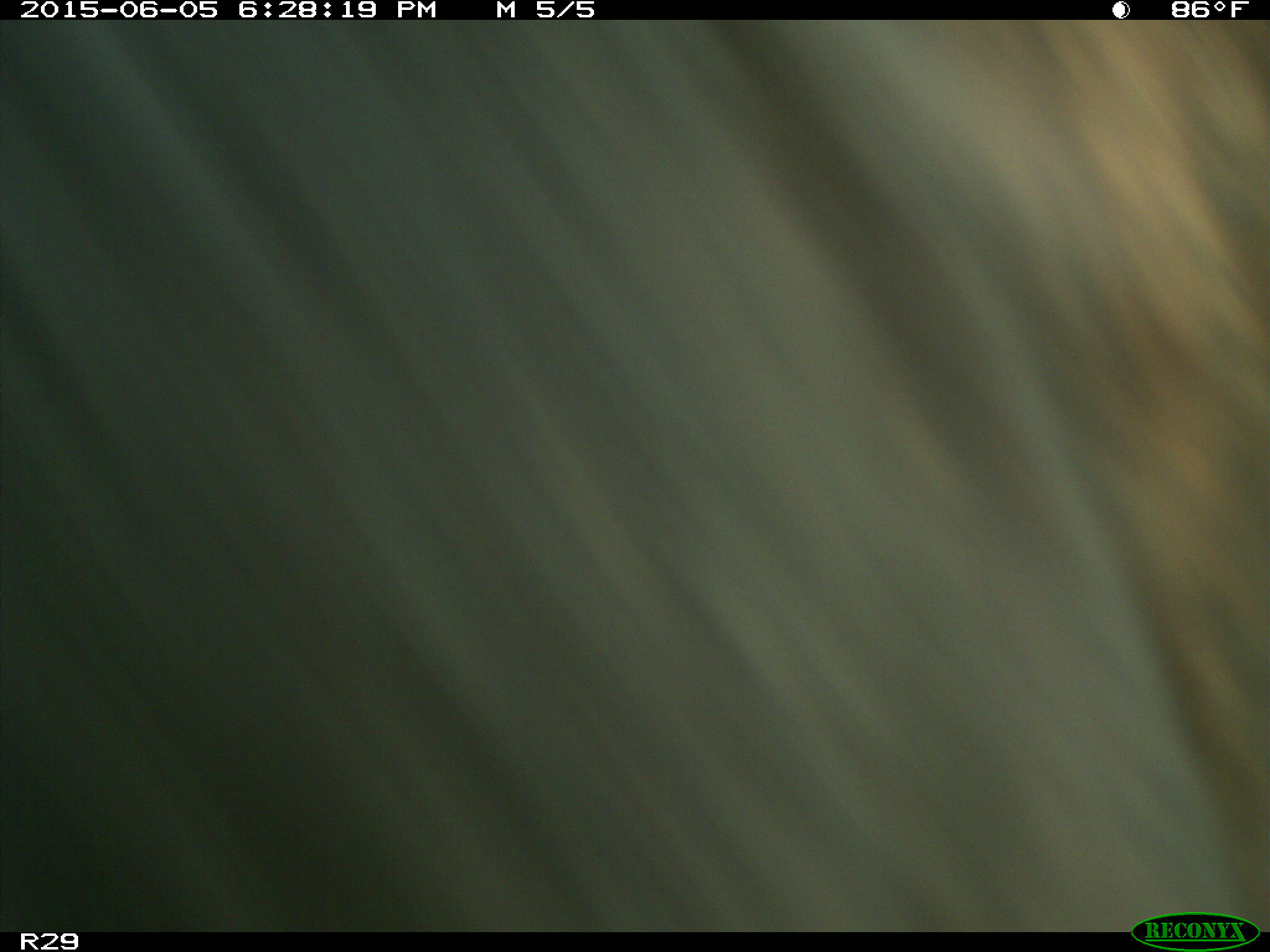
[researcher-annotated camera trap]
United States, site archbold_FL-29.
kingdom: Animalia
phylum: Chordata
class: Mammalia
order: Artiodactyla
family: Bovidae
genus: Bos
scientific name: Bos taurus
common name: domestic cow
Bos taurus (domestic cow).